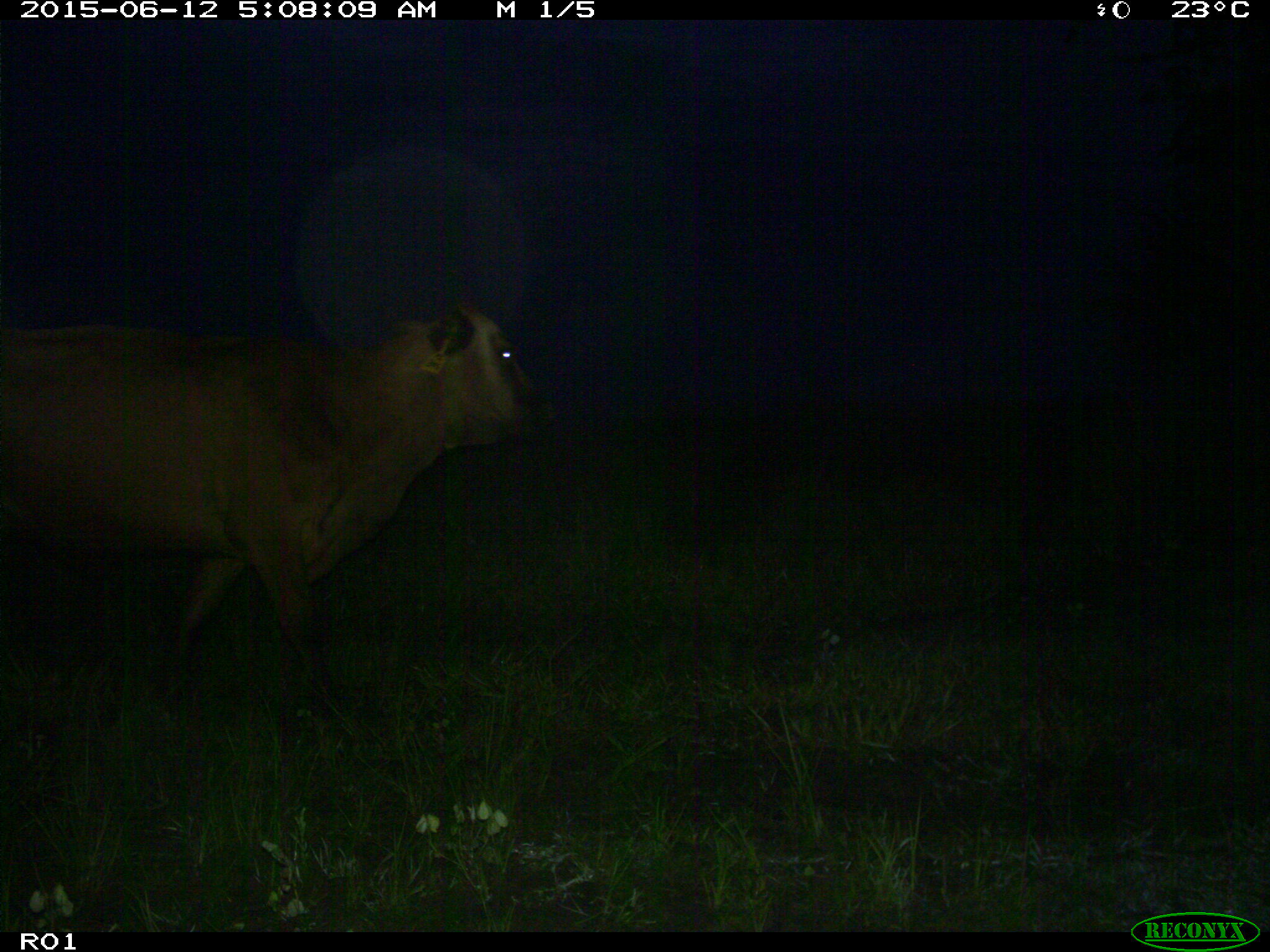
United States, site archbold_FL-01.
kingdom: Animalia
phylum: Chordata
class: Mammalia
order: Artiodactyla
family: Bovidae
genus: Bos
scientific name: Bos taurus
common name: domestic cow